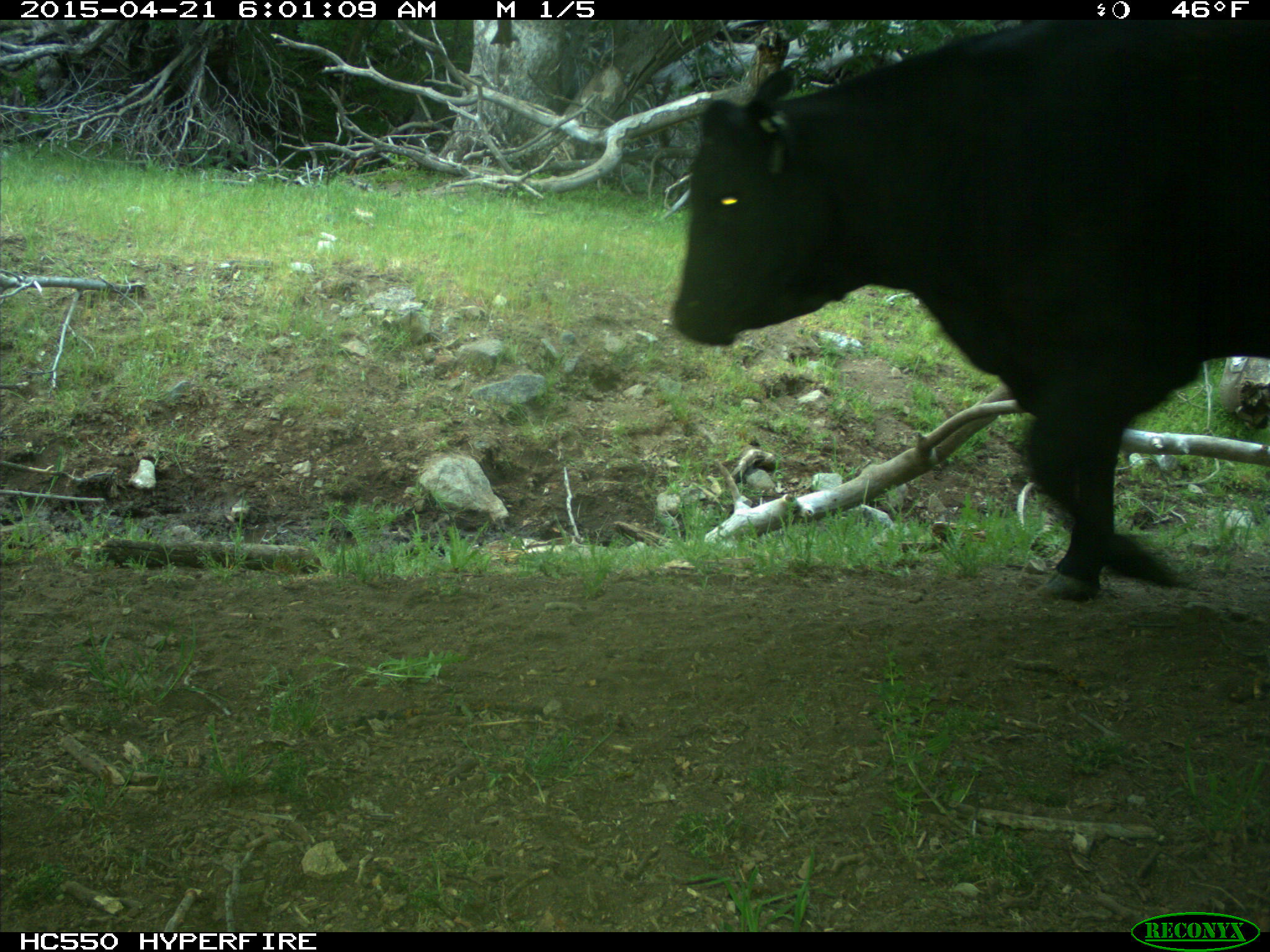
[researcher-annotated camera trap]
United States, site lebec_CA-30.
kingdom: Animalia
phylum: Chordata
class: Mammalia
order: Artiodactyla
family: Bovidae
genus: Bos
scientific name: Bos taurus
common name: domestic cow